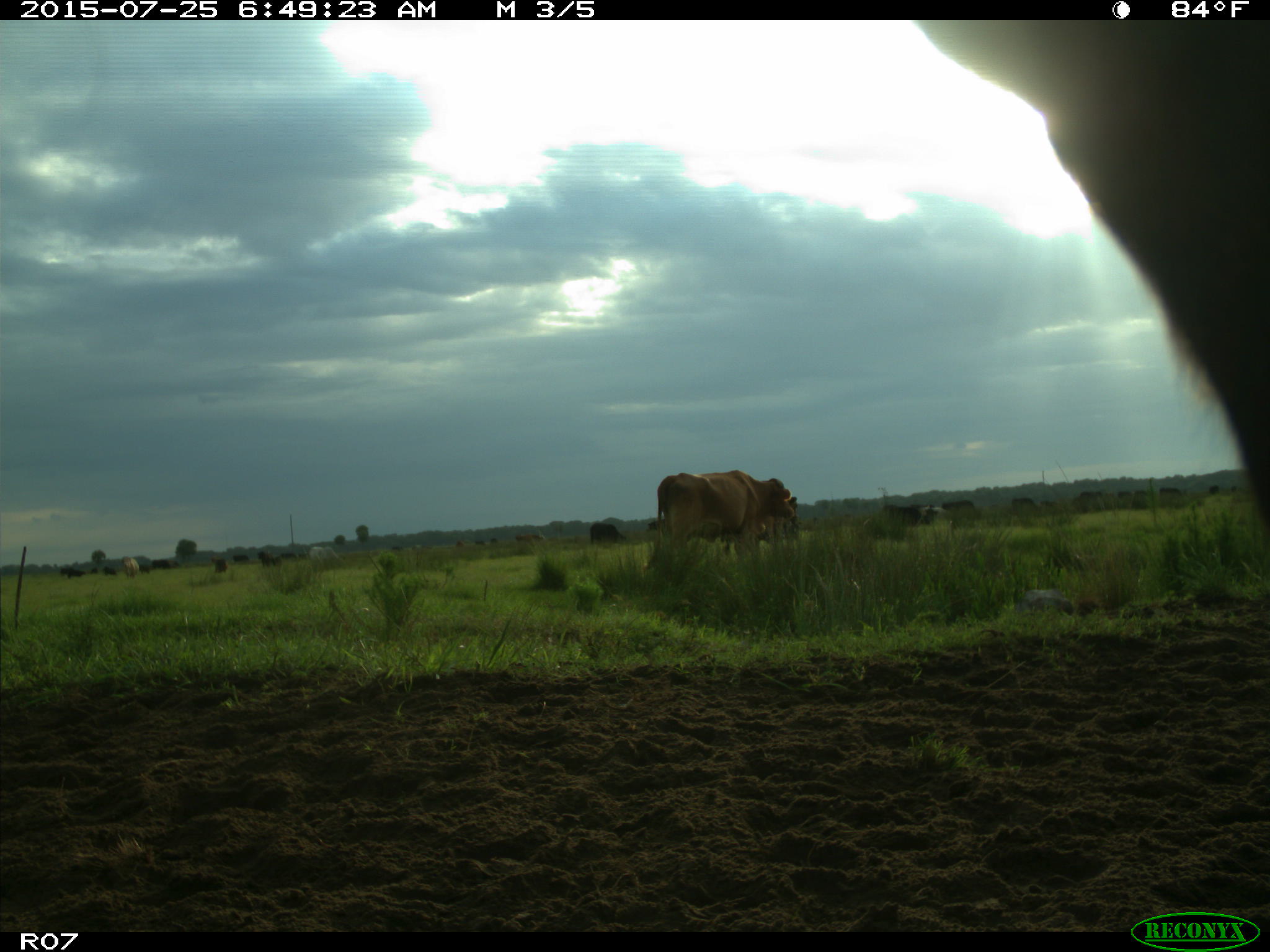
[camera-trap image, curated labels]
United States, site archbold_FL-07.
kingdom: Animalia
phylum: Chordata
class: Mammalia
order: Artiodactyla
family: Bovidae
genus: Bos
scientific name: Bos taurus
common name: domestic cow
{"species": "Bos taurus (domestic cow)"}